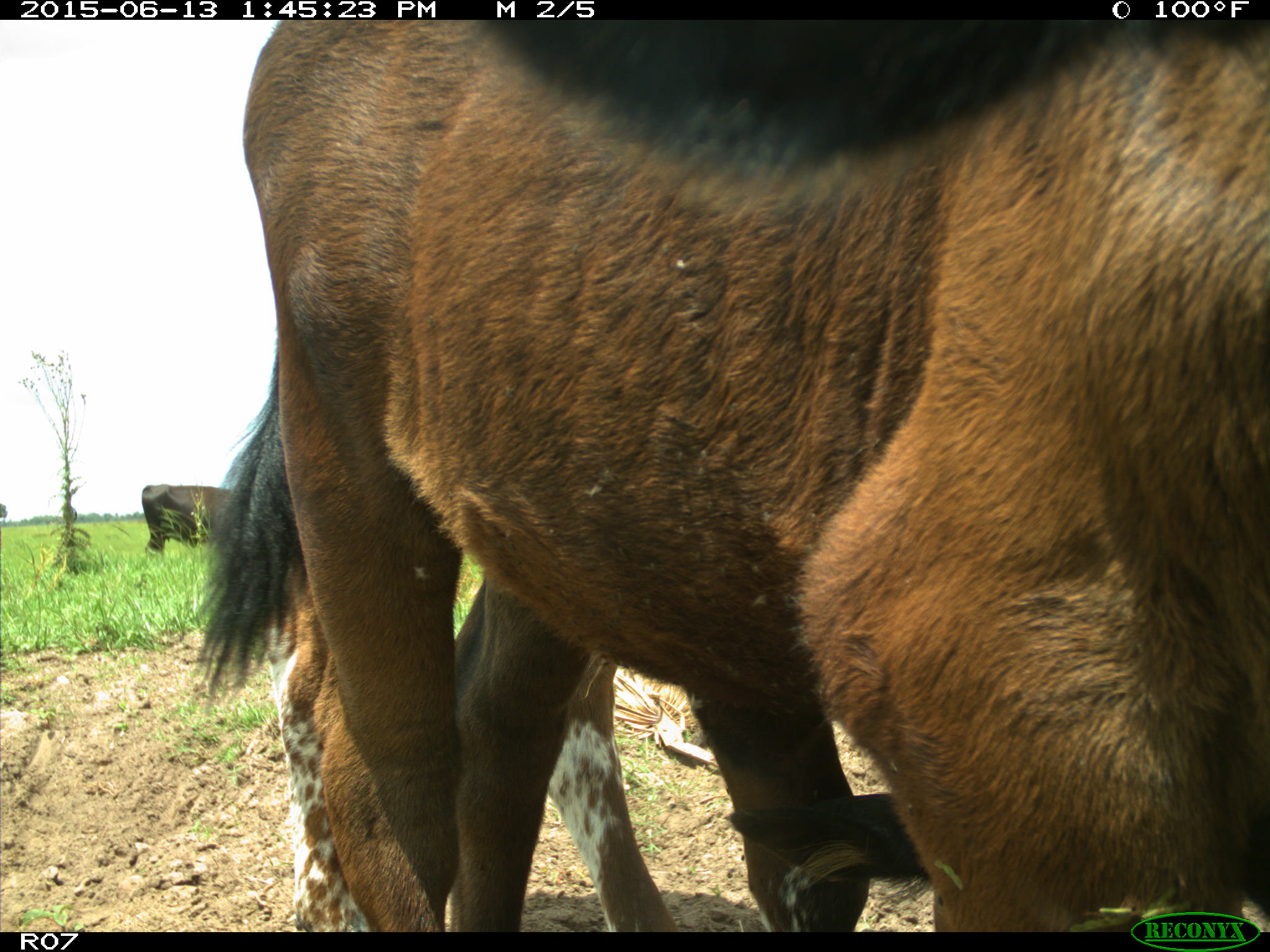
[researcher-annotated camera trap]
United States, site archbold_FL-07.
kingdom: Animalia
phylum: Chordata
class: Mammalia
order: Artiodactyla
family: Bovidae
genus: Bos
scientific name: Bos taurus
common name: domestic cow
Bos taurus (domestic cow).